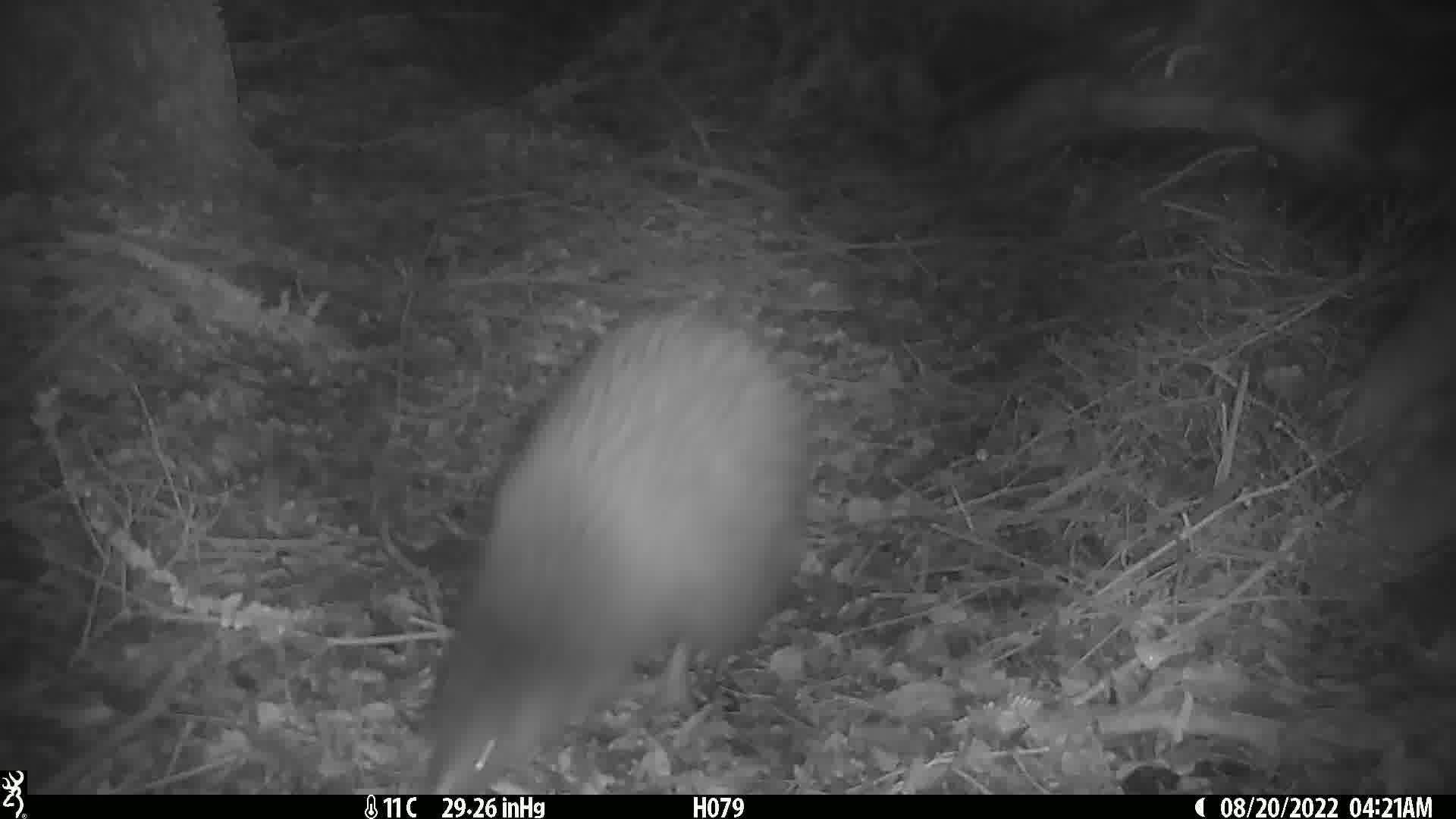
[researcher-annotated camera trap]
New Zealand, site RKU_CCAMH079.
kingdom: Animalia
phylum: Chordata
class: Aves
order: Apterygiformes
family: Apterygidae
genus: Apteryx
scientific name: Apteryx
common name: kiwi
Kiwi (Apteryx).